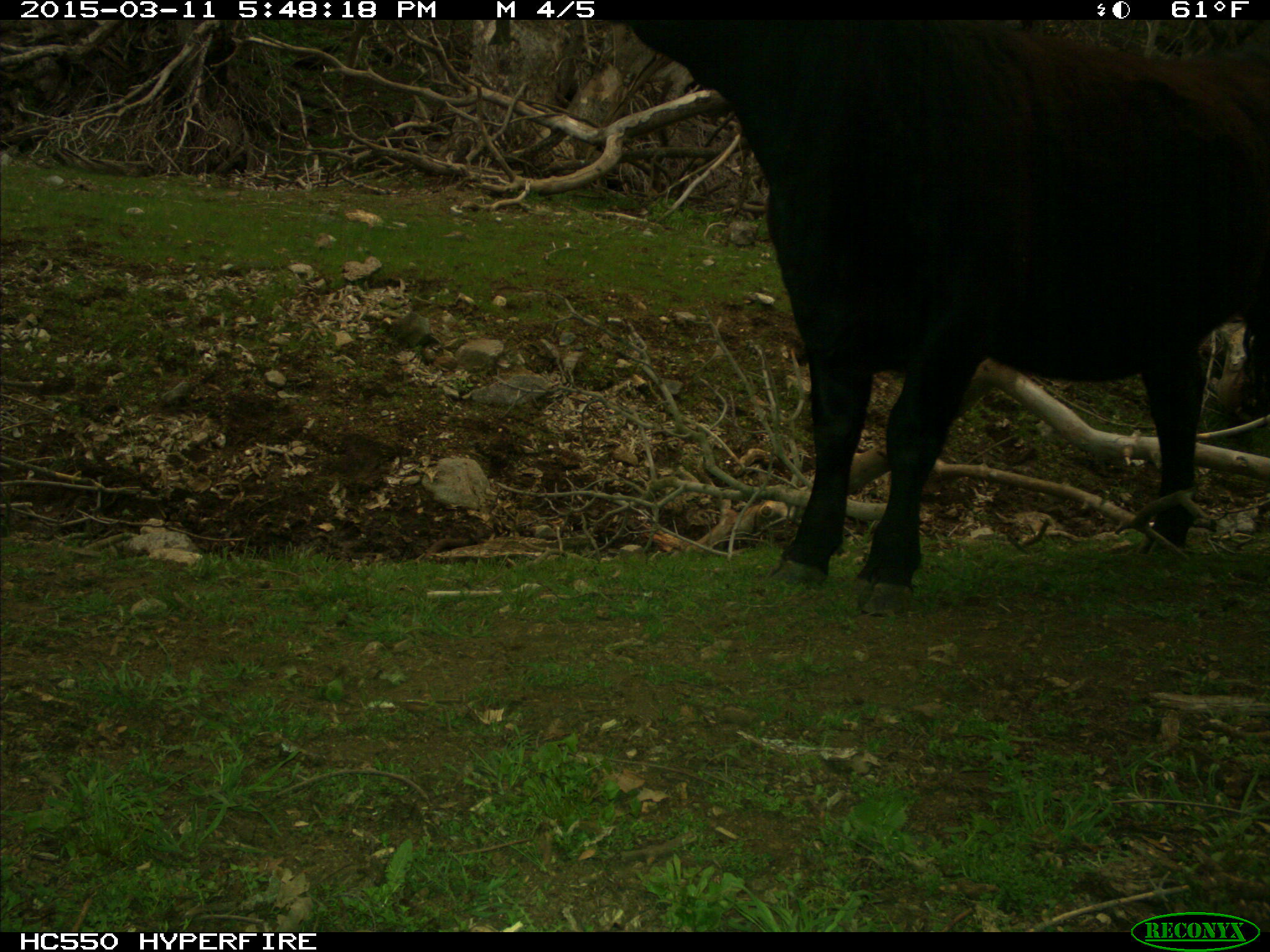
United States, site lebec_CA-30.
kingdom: Animalia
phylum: Chordata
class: Mammalia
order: Artiodactyla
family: Bovidae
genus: Bos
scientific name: Bos taurus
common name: domestic cow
Bos taurus (domestic cow).